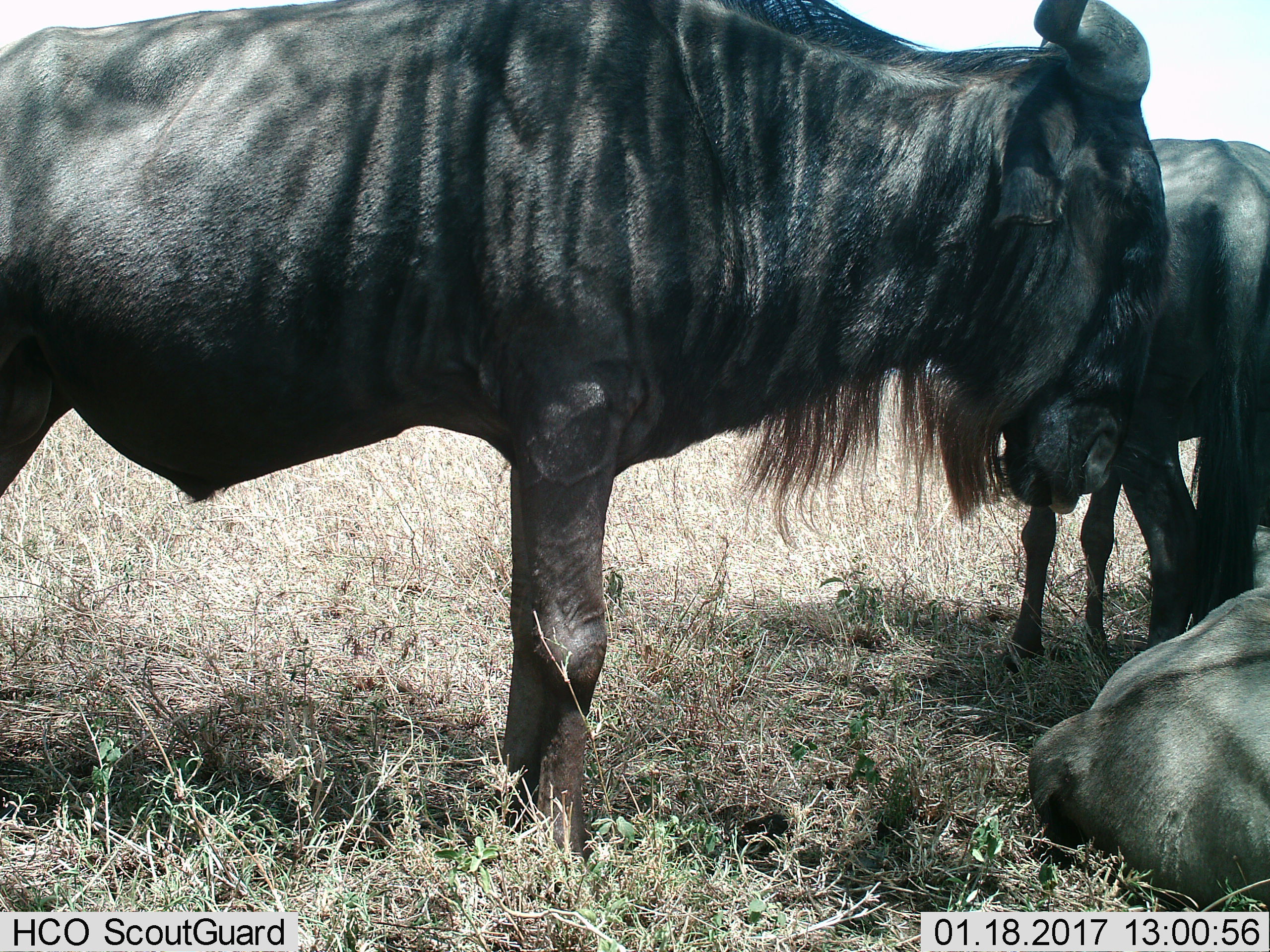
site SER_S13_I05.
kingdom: Animalia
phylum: Chordata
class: Mammalia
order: Artiodactyla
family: Bovidae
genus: Connochaetes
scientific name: Connochaetes taurinus taurinus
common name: blue wildebeest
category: wildebeestblue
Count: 3.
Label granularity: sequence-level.